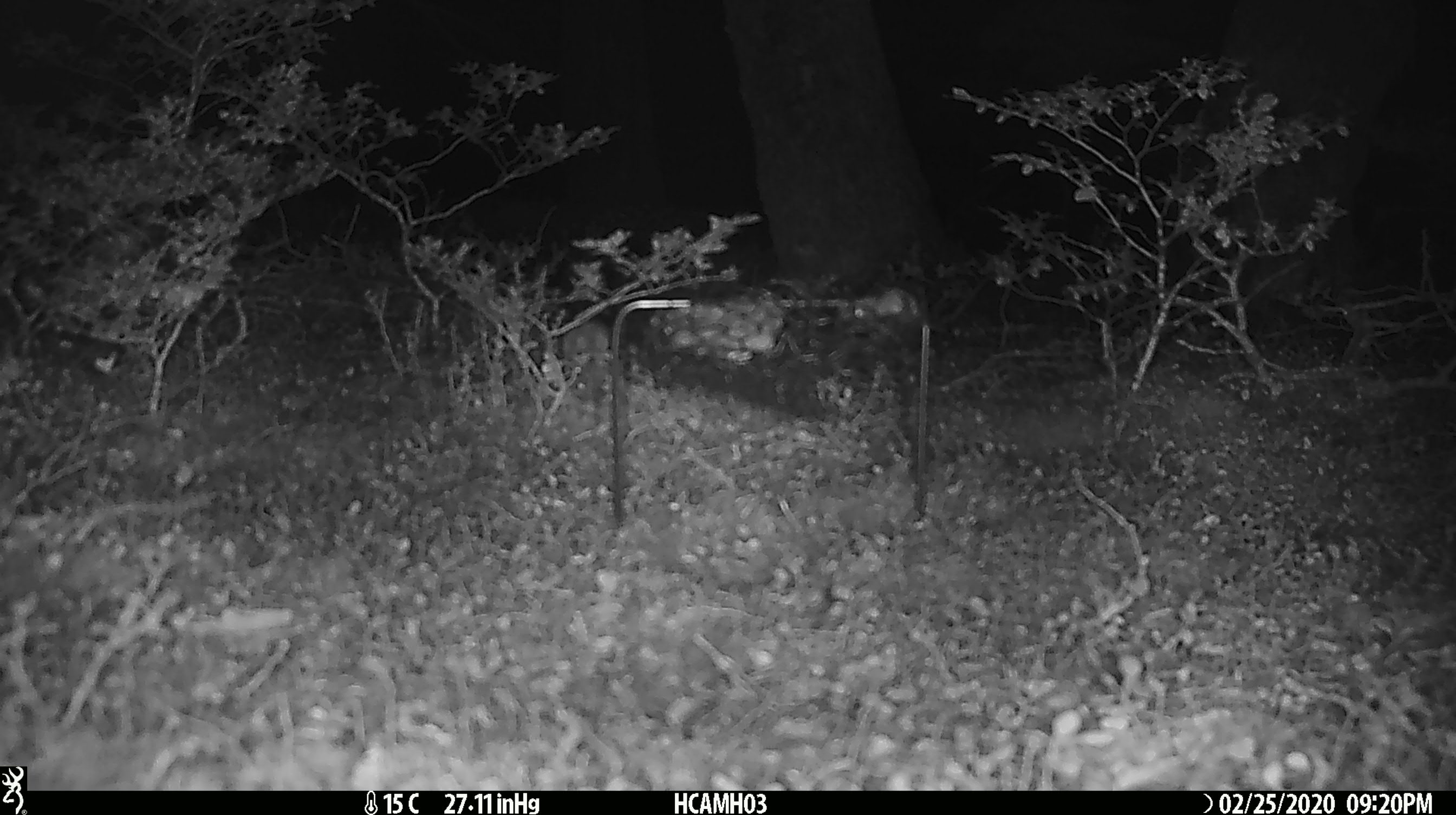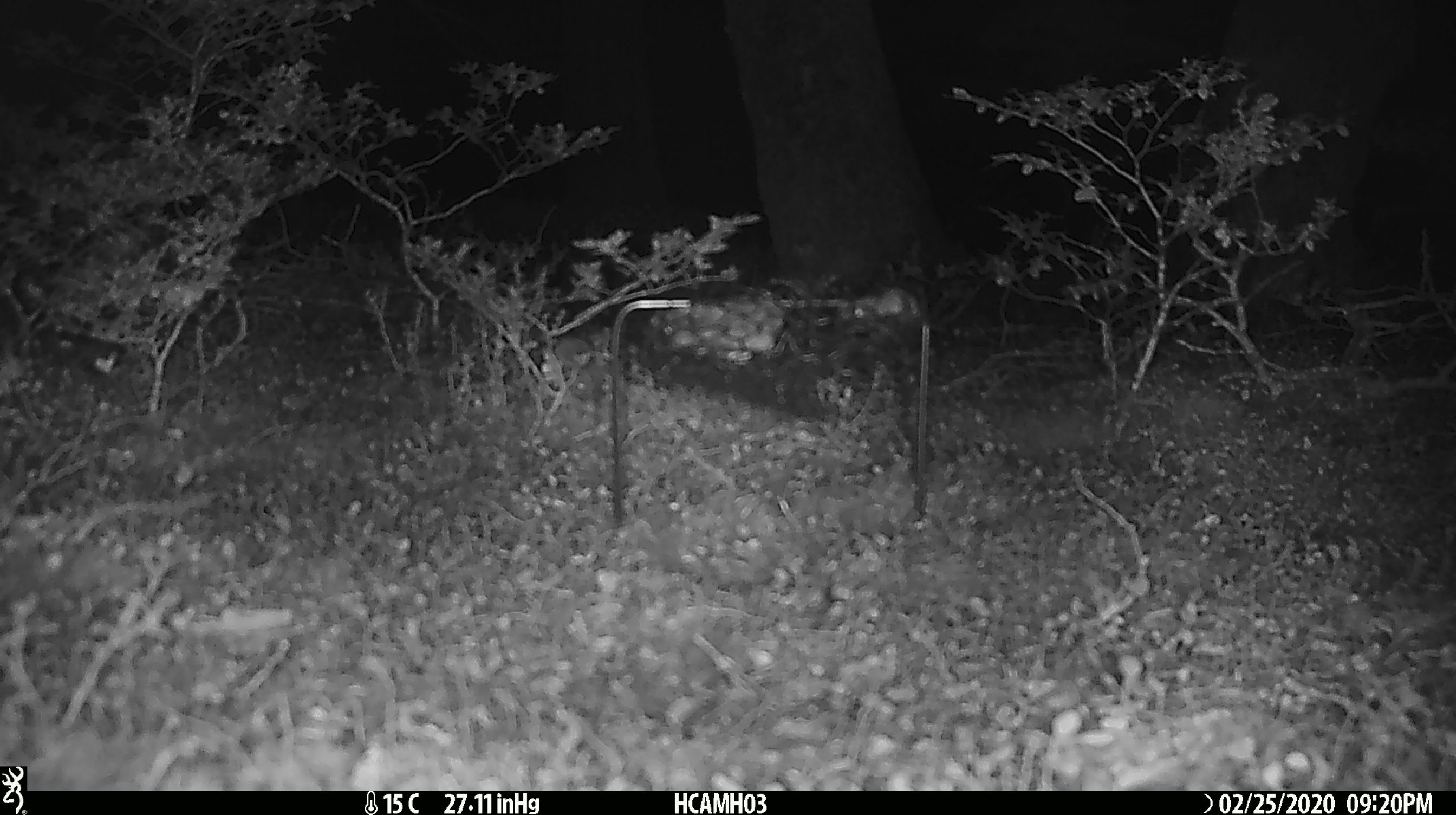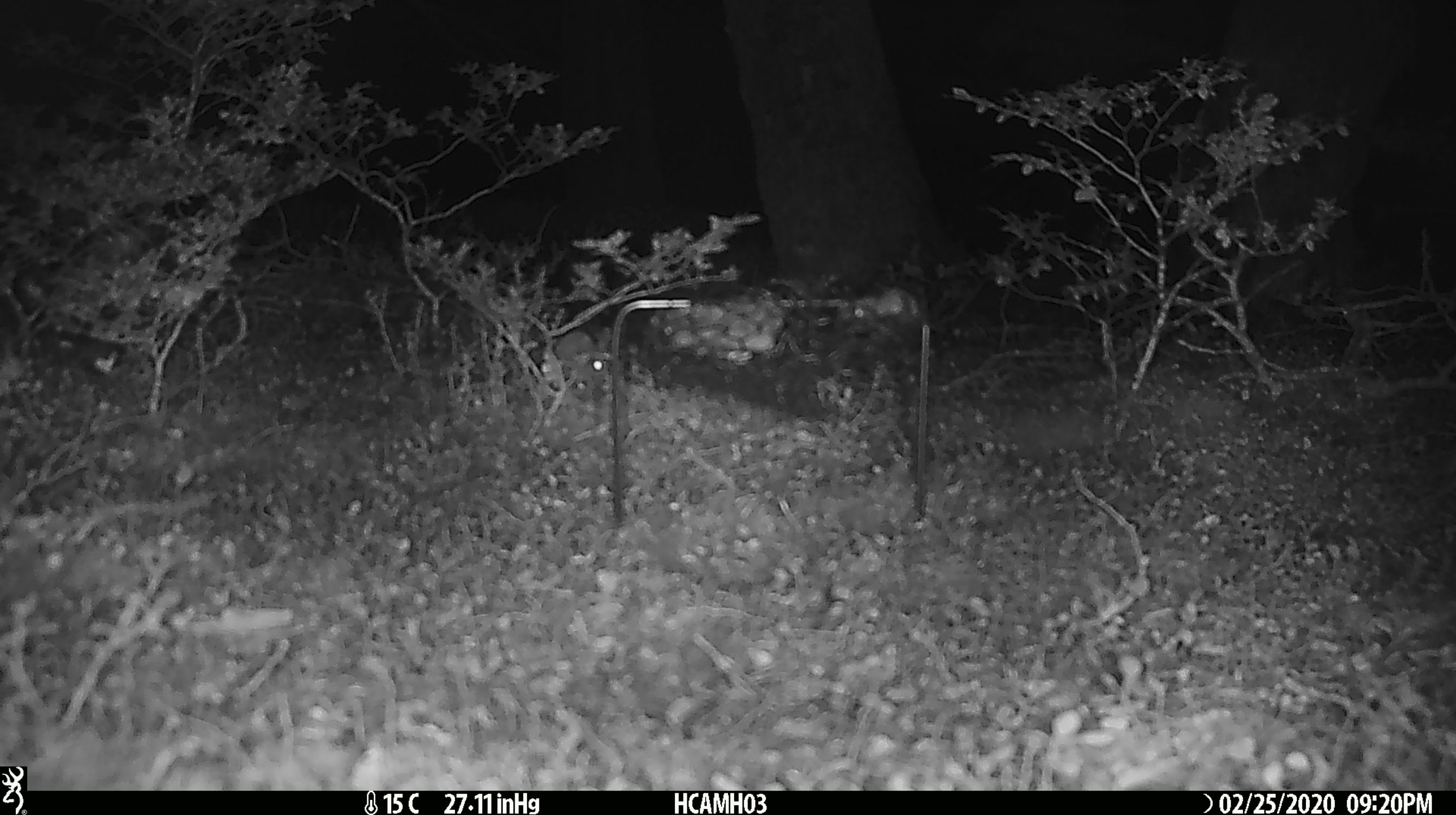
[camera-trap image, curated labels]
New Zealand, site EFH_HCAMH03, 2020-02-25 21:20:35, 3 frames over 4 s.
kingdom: Animalia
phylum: Chordata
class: Mammalia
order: Rodentia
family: Muridae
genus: Mus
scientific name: Mus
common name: mouse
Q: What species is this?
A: Mouse (Mus).